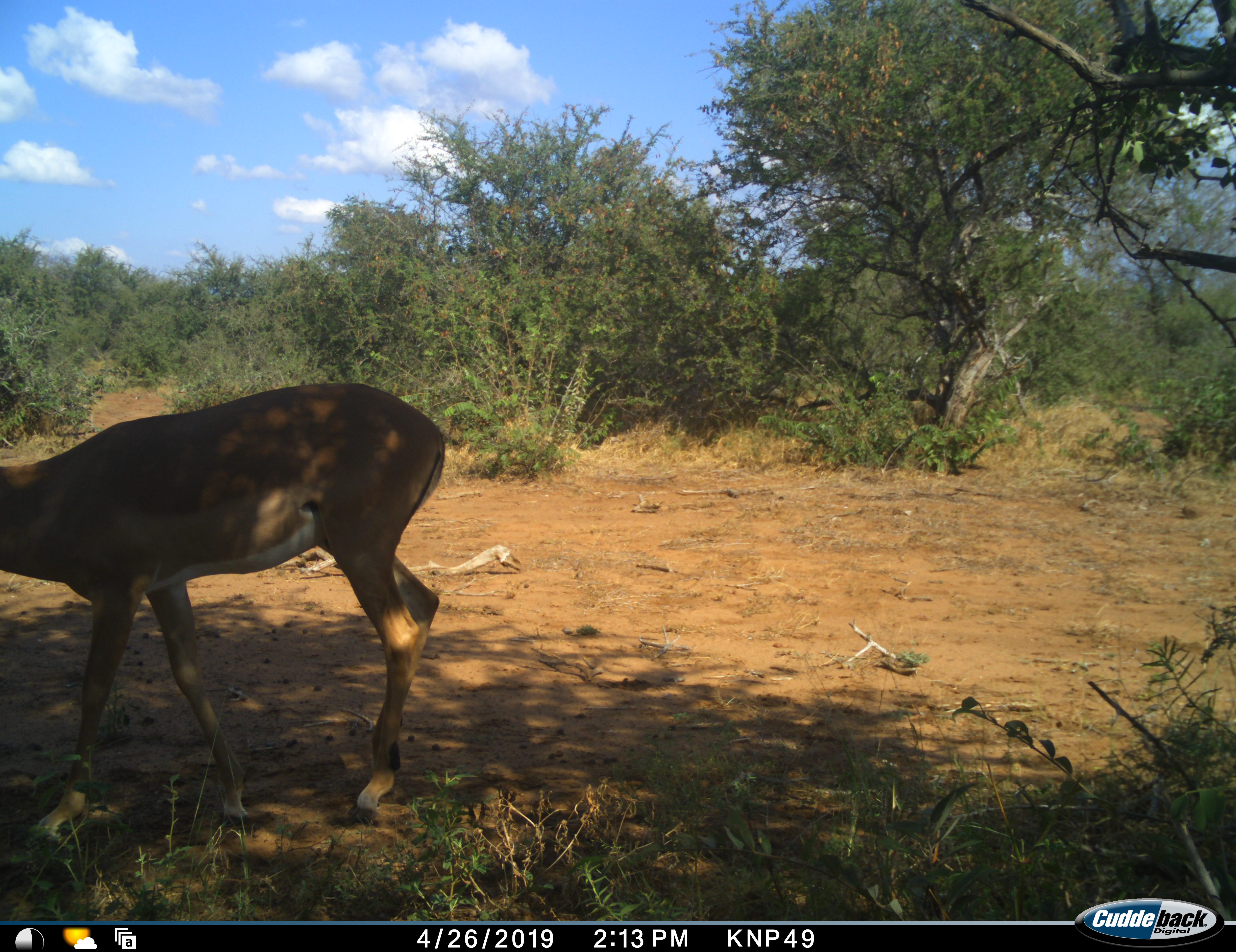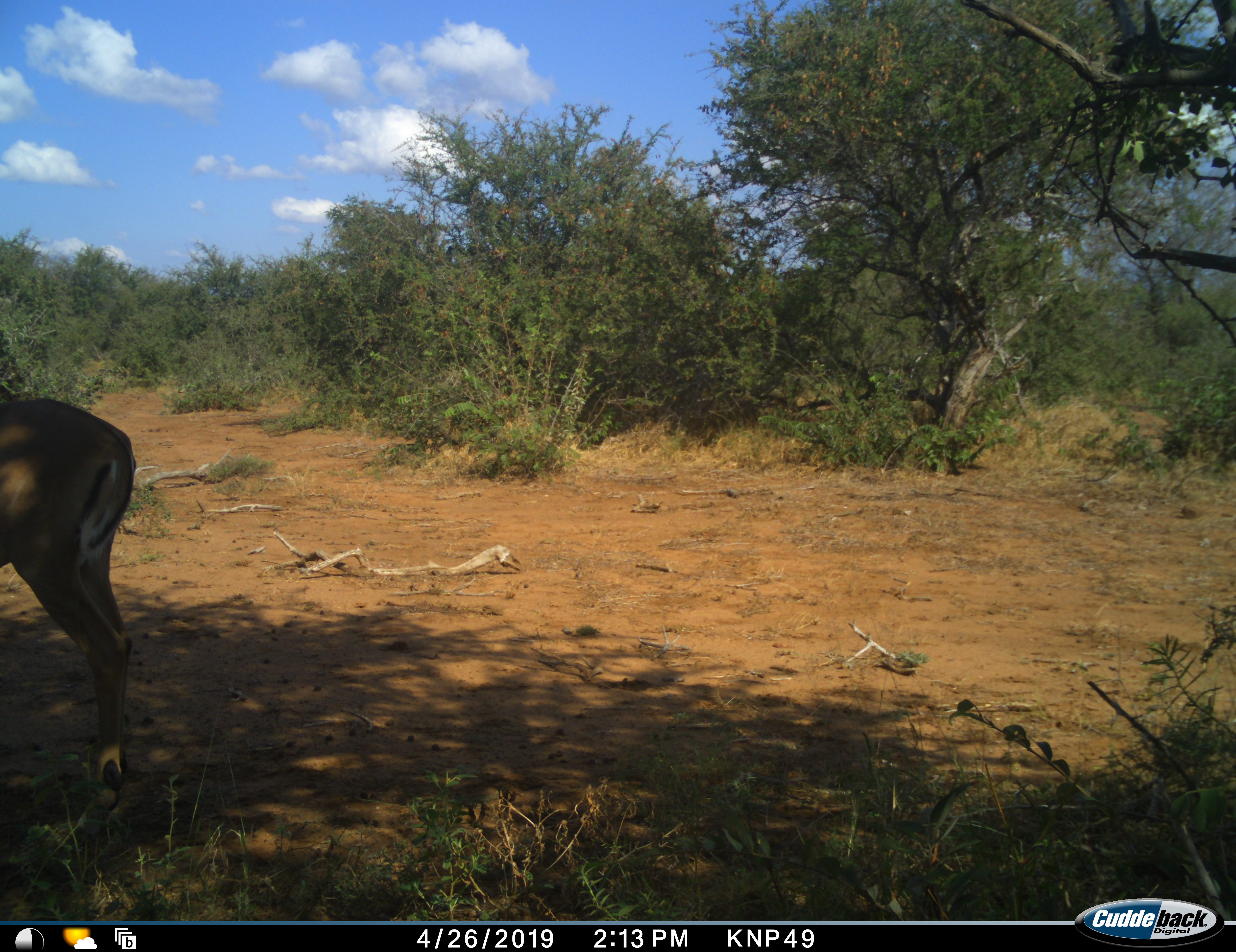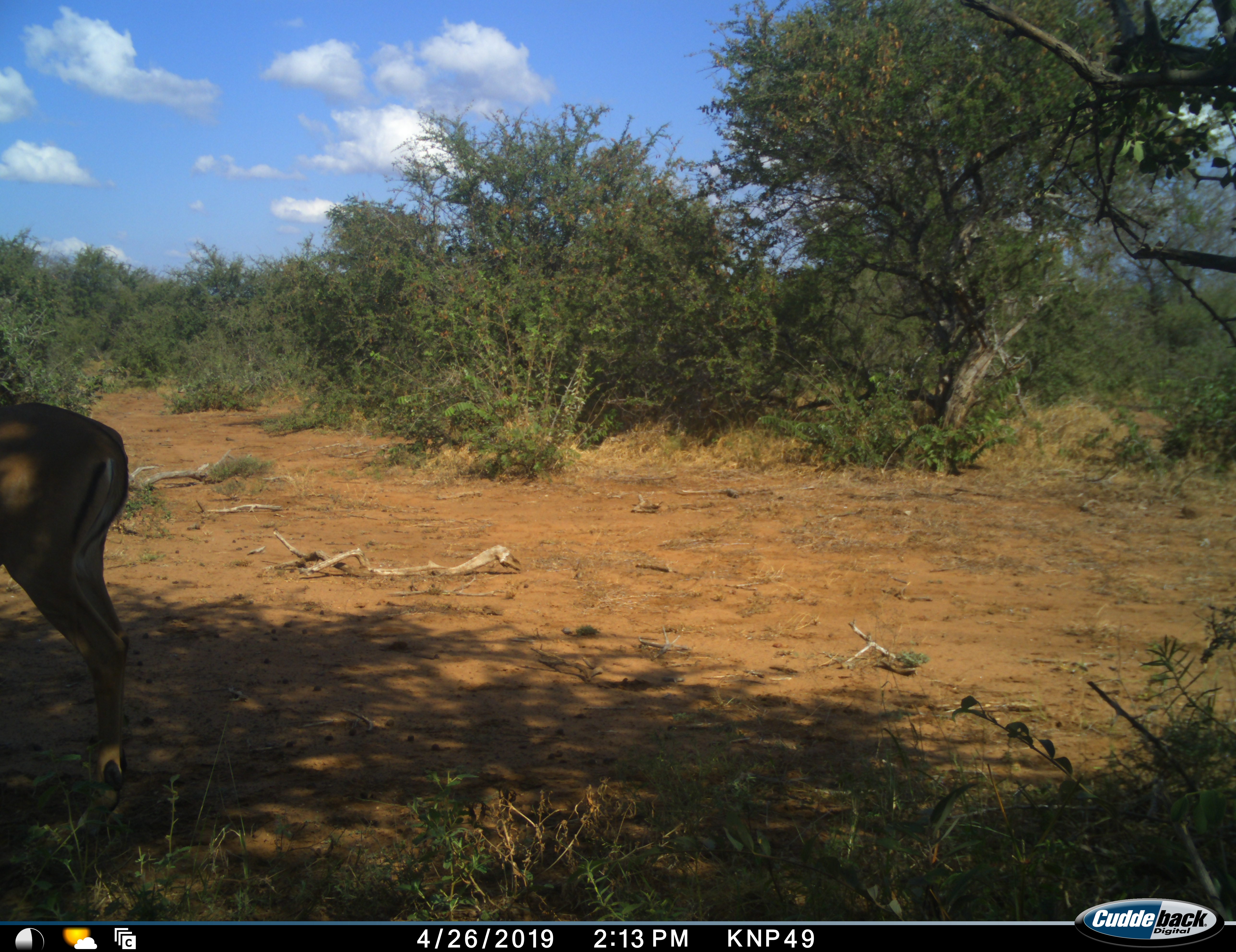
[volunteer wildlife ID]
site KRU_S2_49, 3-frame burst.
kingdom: Animalia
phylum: Chordata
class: Mammalia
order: Artiodactyla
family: Bovidae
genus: Aepyceros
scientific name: Aepyceros melampus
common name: impala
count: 1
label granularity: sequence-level